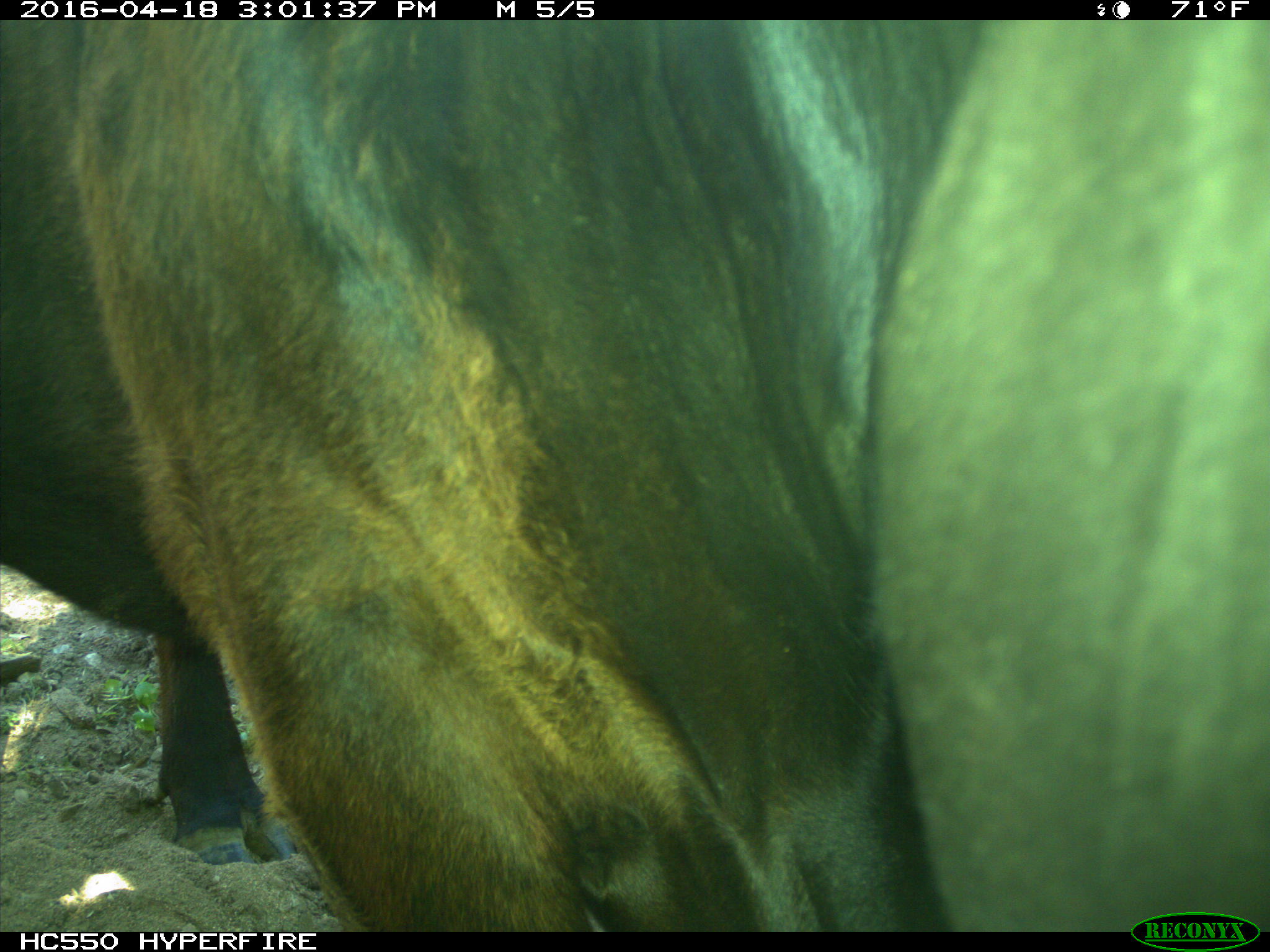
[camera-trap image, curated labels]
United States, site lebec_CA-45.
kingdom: Animalia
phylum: Chordata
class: Mammalia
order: Artiodactyla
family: Bovidae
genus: Bos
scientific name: Bos taurus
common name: domestic cow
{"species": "Bos taurus (domestic cow)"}